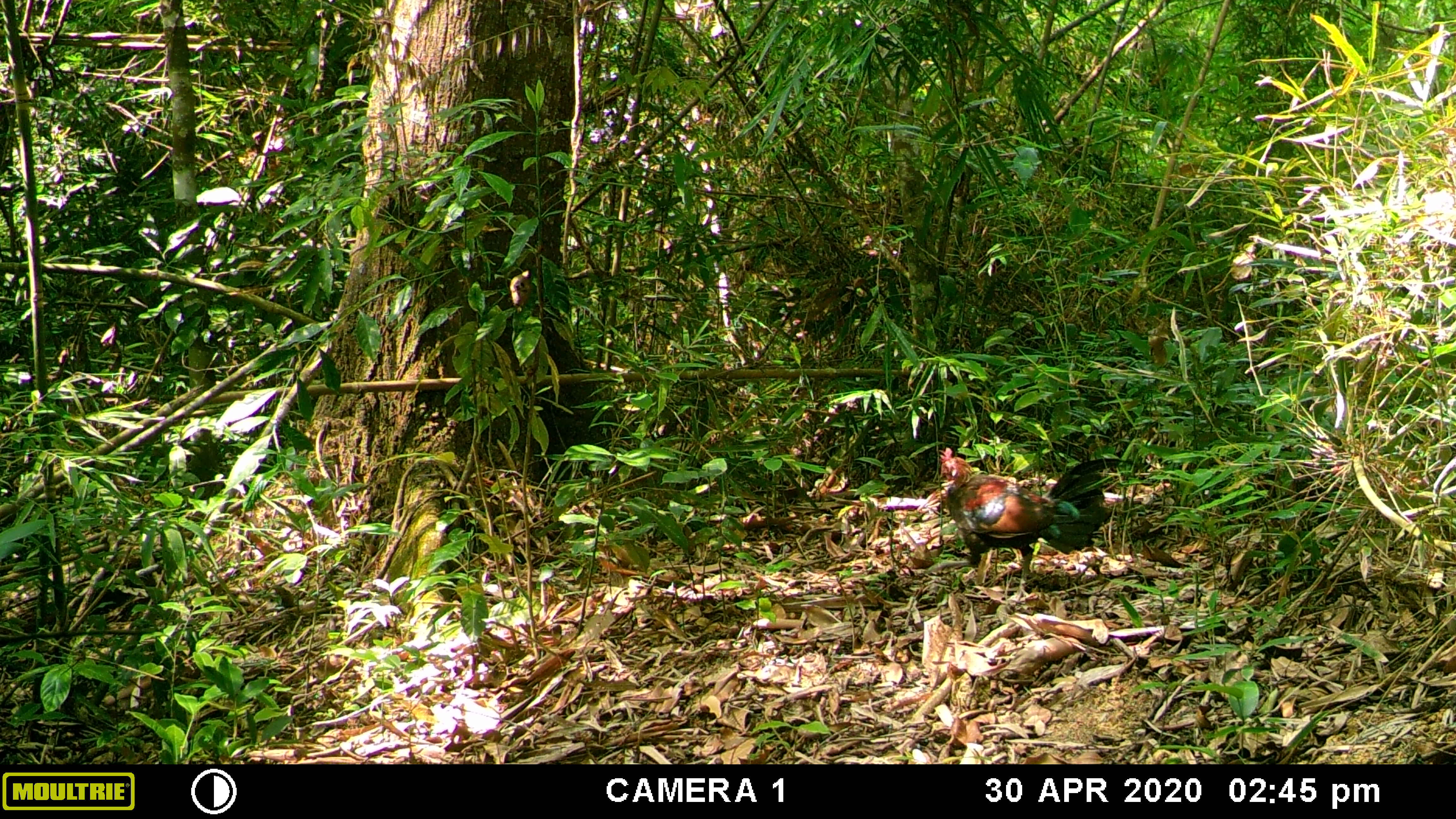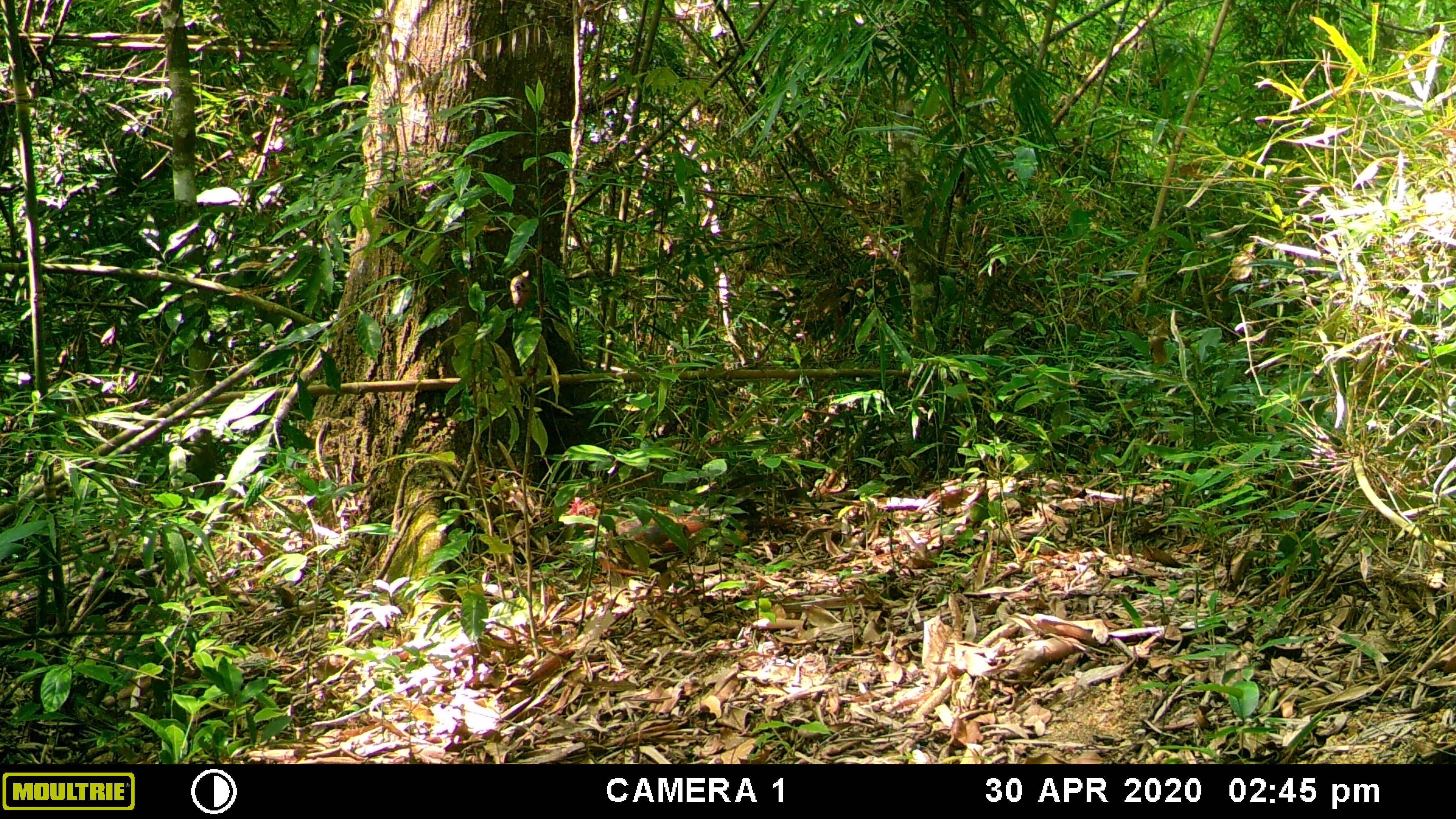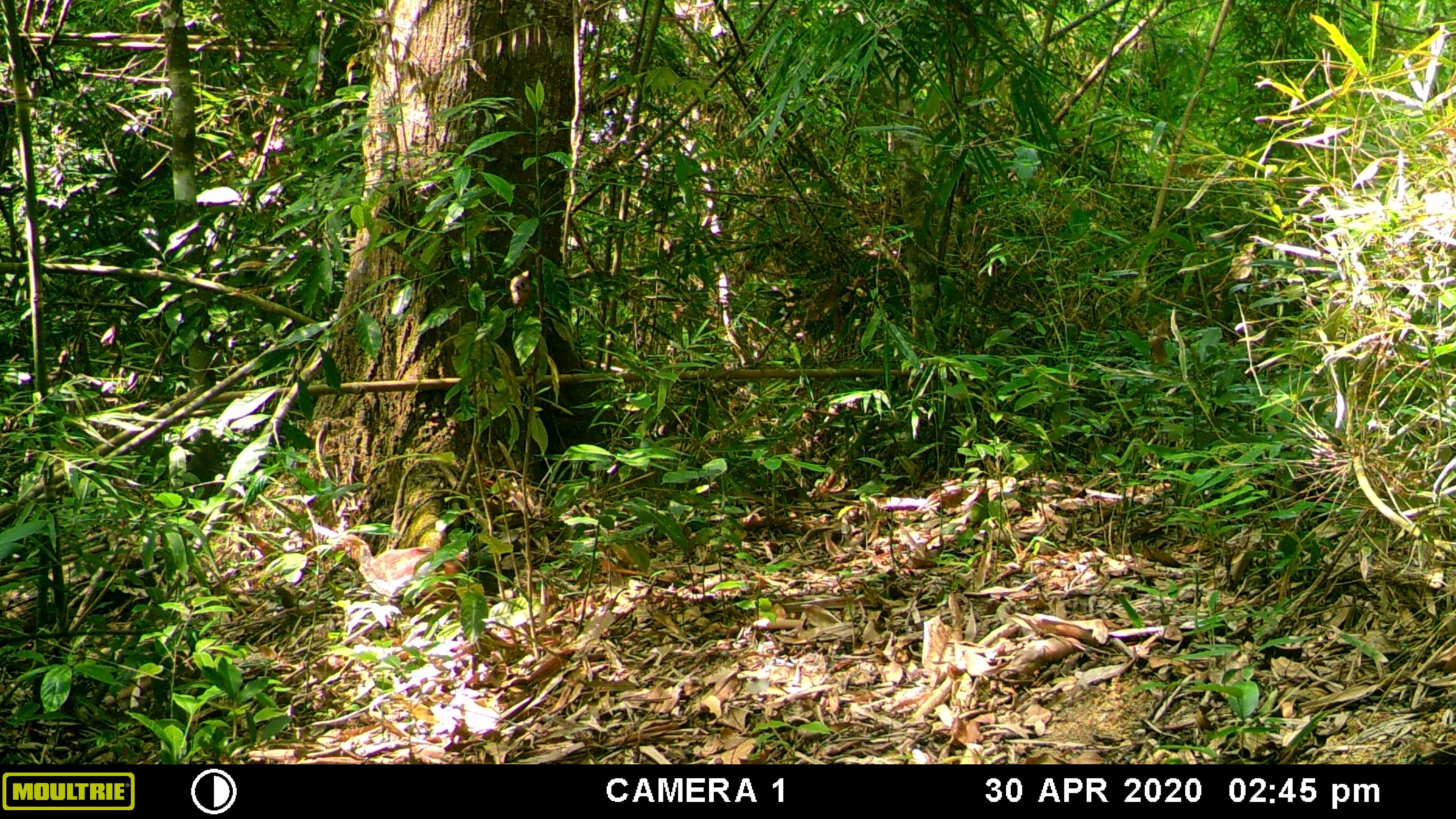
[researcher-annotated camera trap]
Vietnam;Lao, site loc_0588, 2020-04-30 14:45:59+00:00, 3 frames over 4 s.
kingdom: Animalia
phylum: Chordata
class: Aves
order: Galliformes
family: Phasianidae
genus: Gallus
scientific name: Gallus gallus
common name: red junglefowl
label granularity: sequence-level